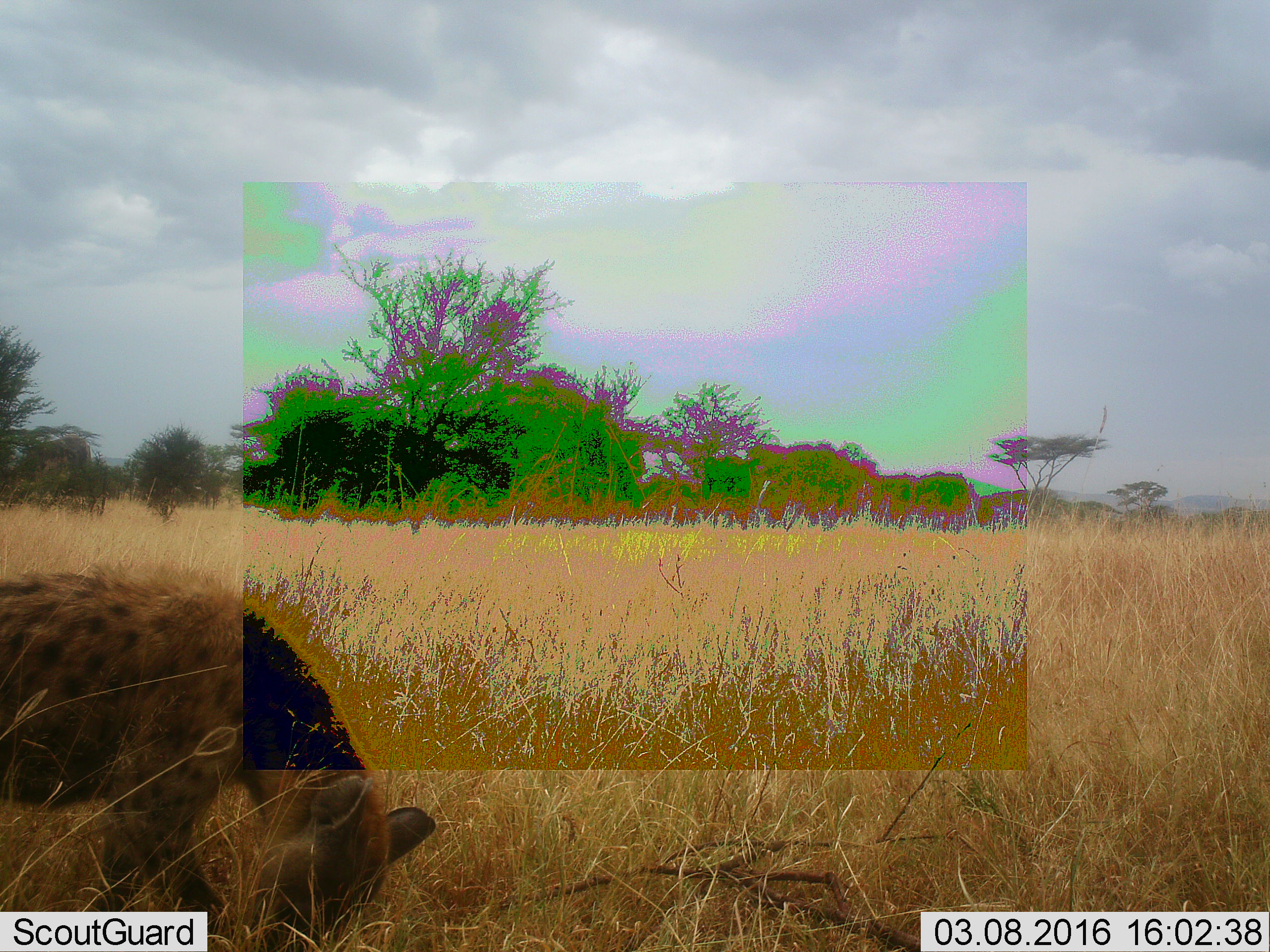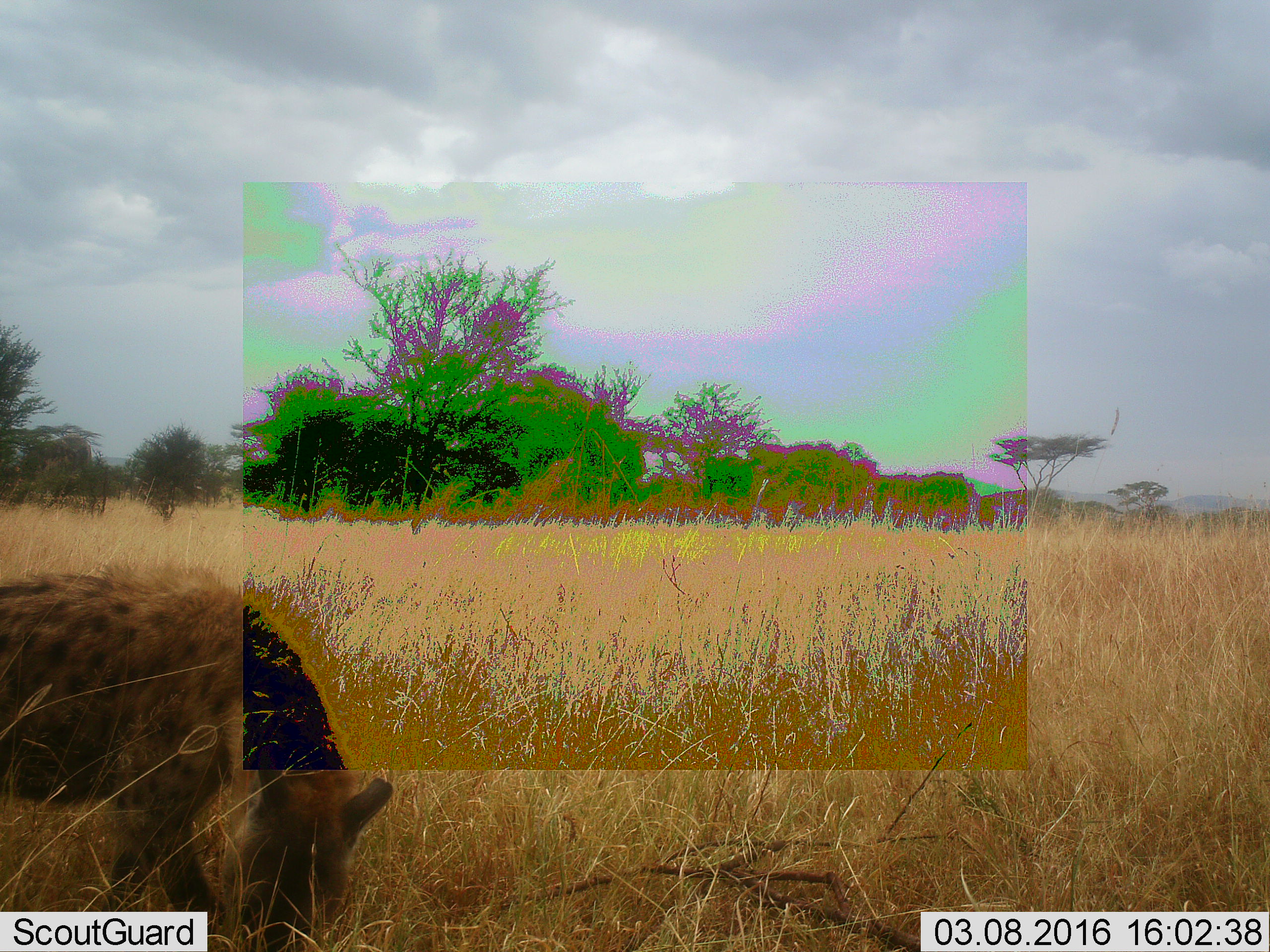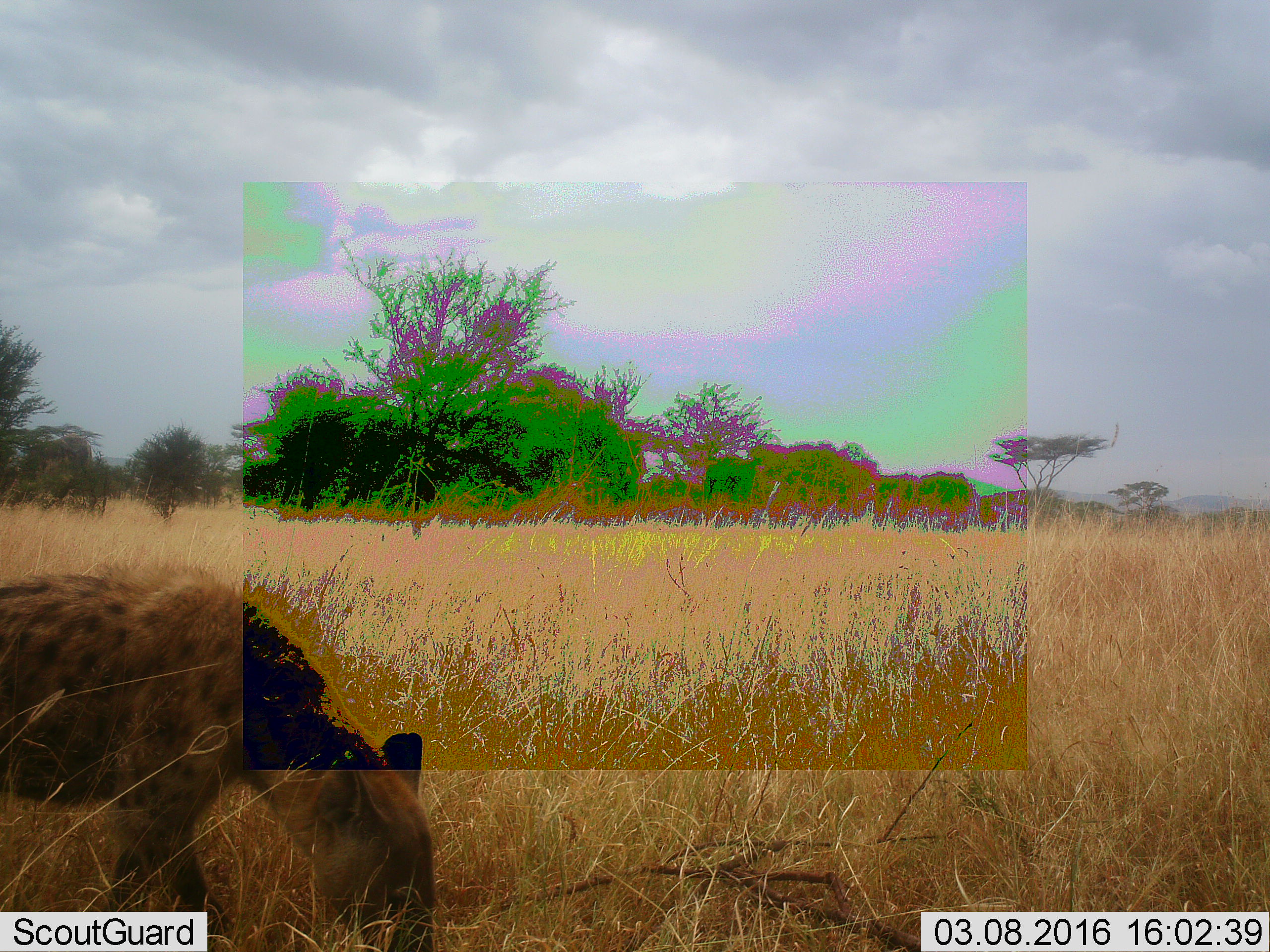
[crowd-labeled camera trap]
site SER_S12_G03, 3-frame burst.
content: unidentified animal